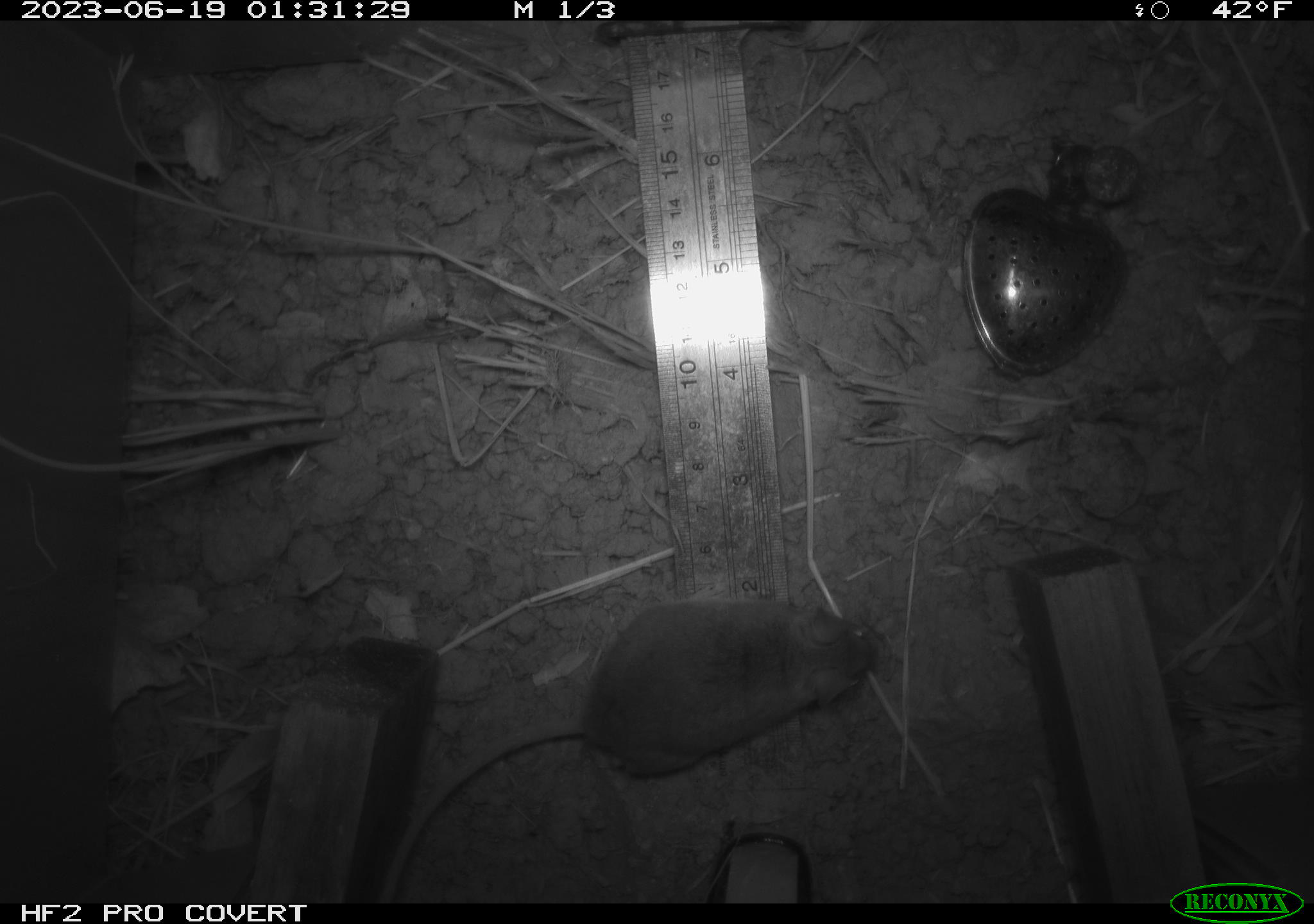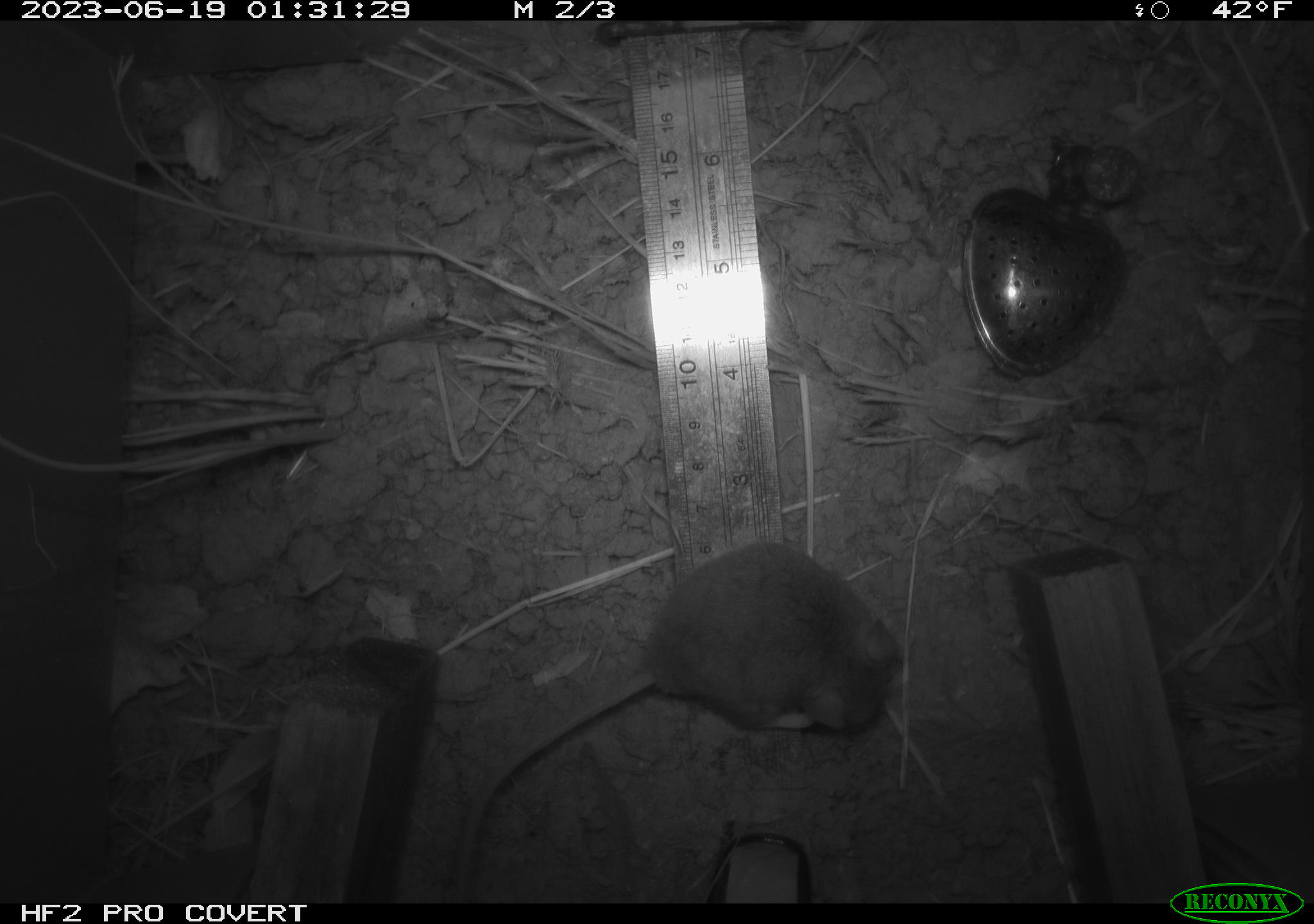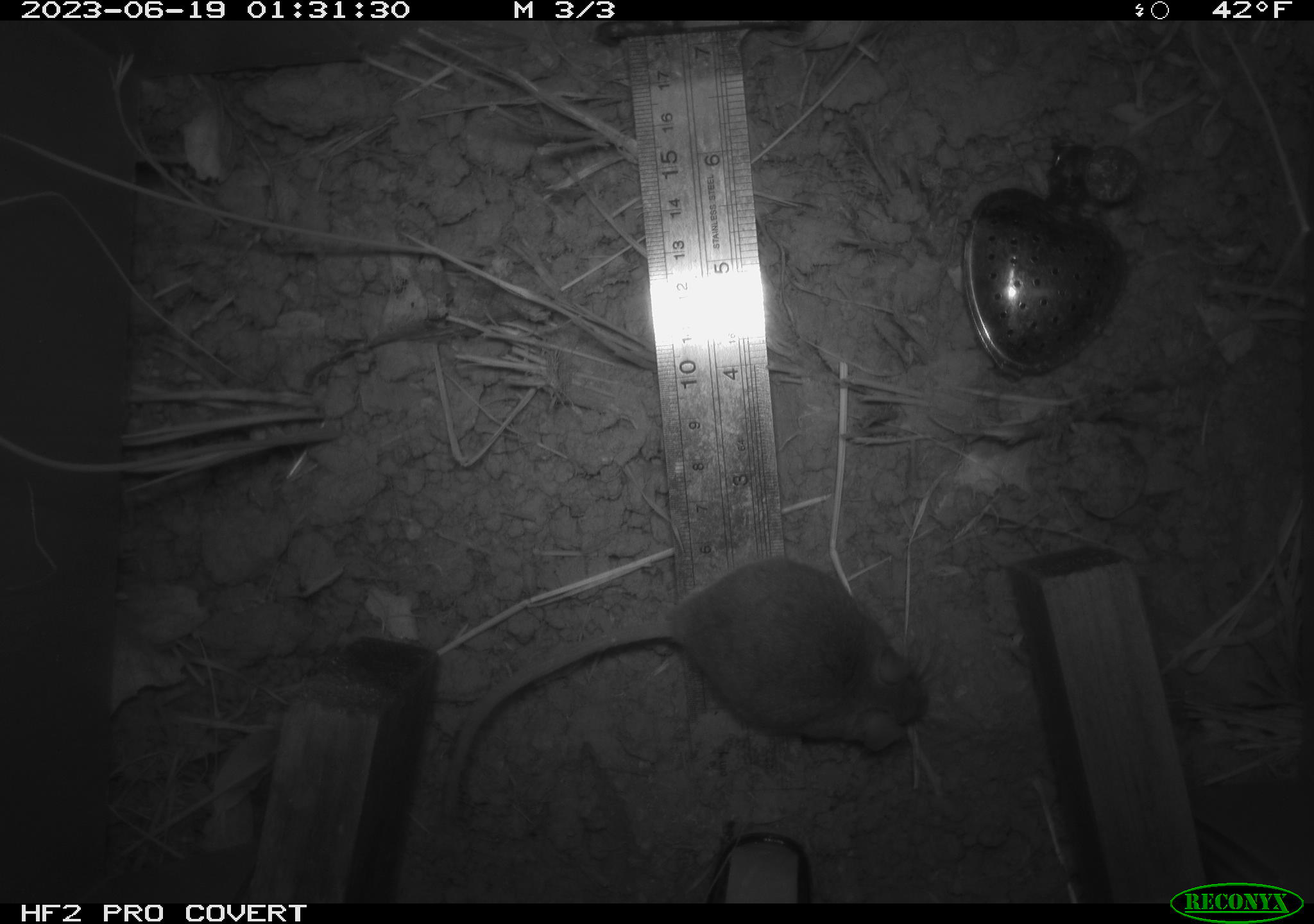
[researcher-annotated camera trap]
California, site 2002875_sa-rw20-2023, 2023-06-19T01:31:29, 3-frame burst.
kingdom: Animalia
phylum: Chordata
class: Mammalia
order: Rodentia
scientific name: Rodentia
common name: mouse species